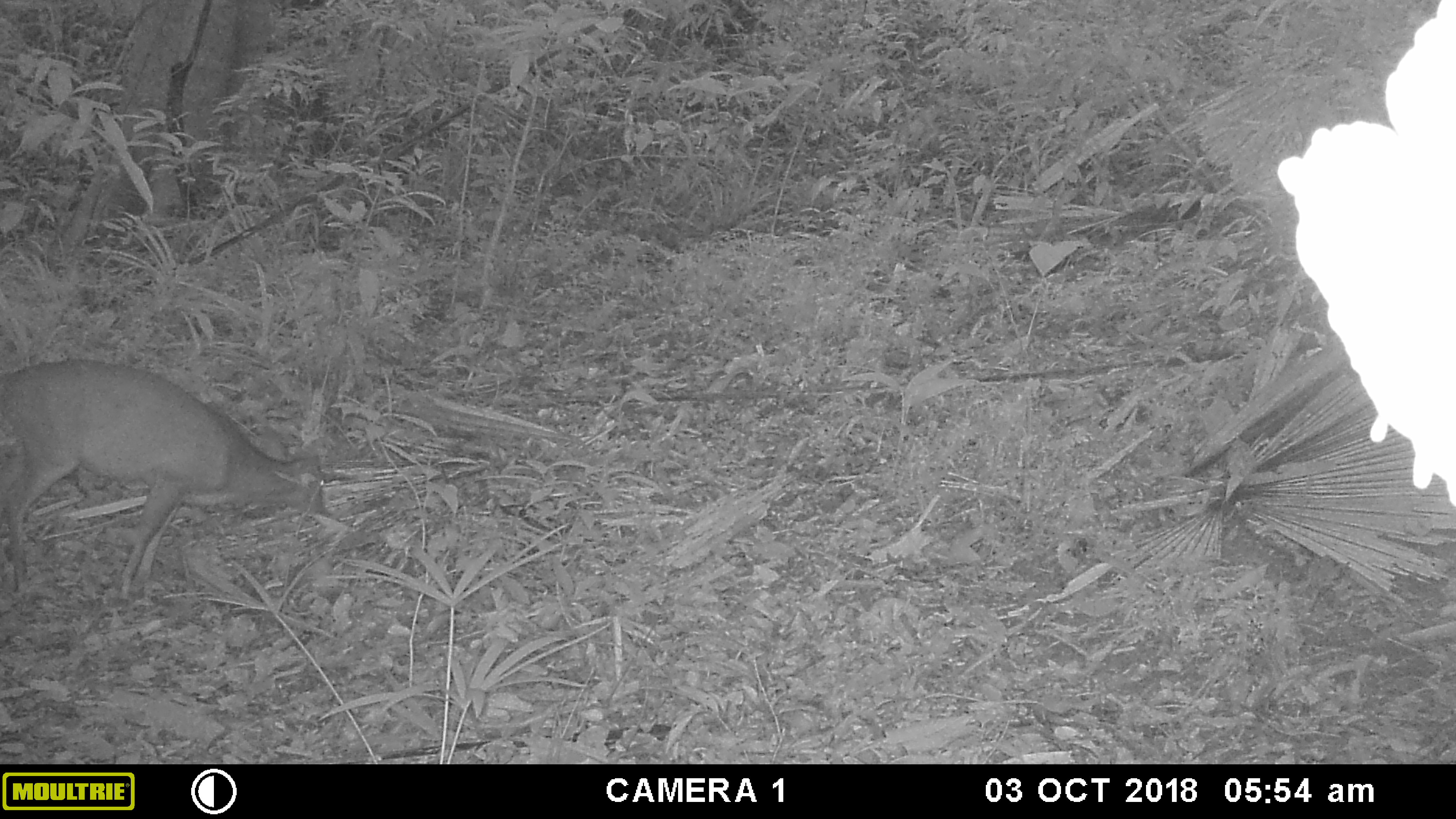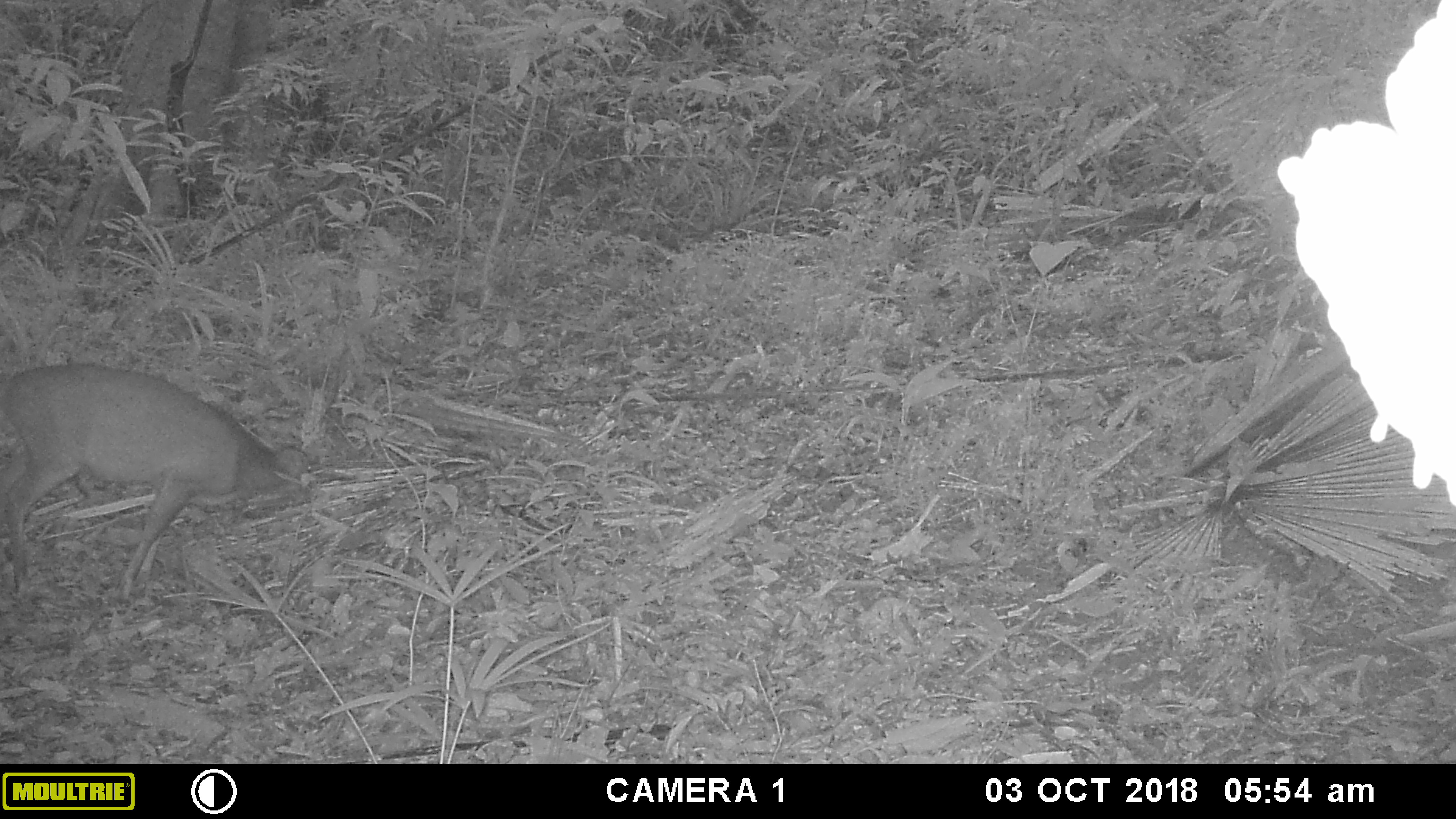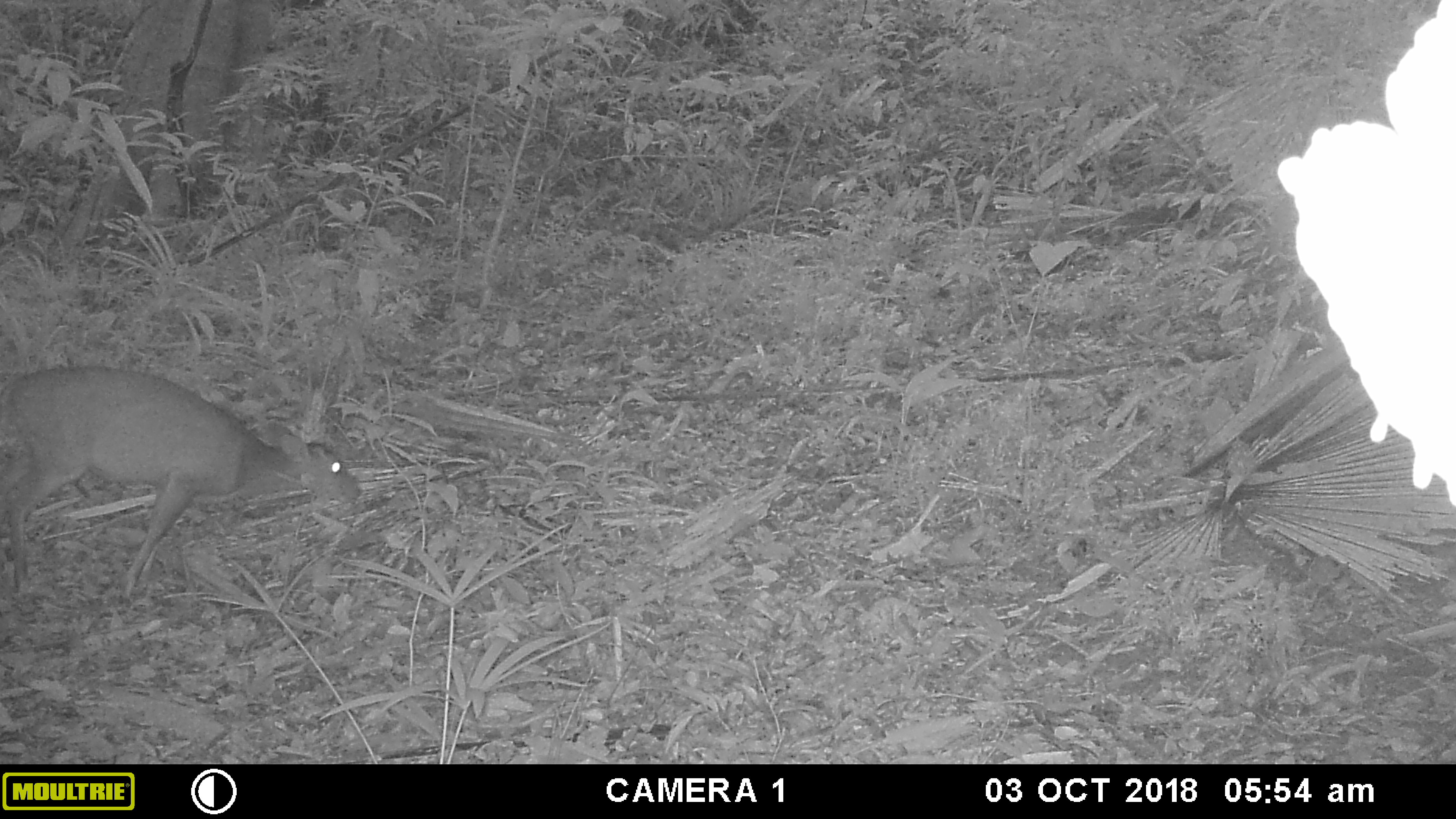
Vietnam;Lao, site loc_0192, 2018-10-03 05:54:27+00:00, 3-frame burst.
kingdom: Animalia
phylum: Chordata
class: Mammalia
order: Artiodactyla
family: Cervidae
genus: Muntiacus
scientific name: Muntiacus vuquangensis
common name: large-antlered muntjac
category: large antlered muntjac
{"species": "large antlered muntjac (large-antlered muntjac) (Muntiacus vuquangensis)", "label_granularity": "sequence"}